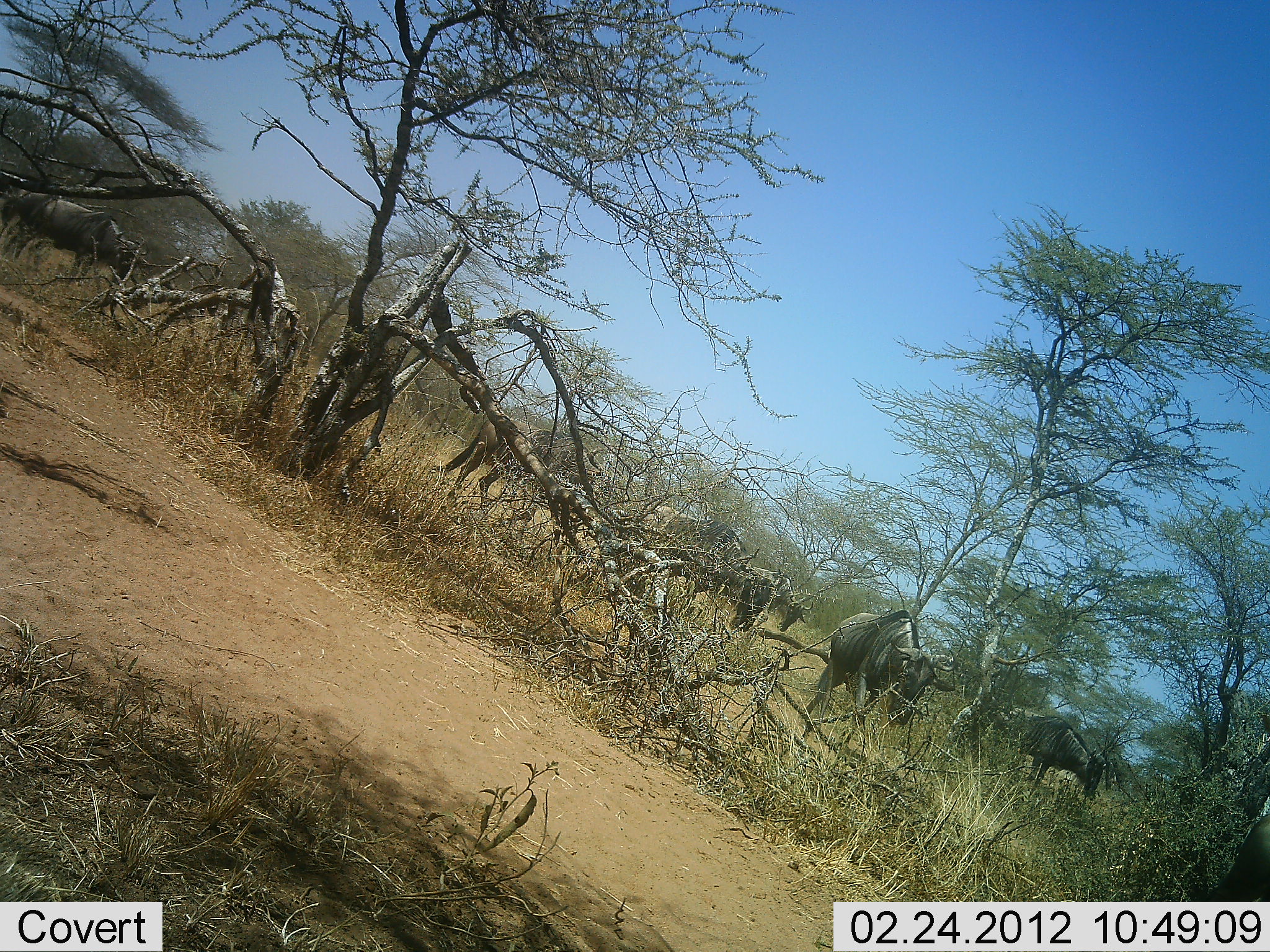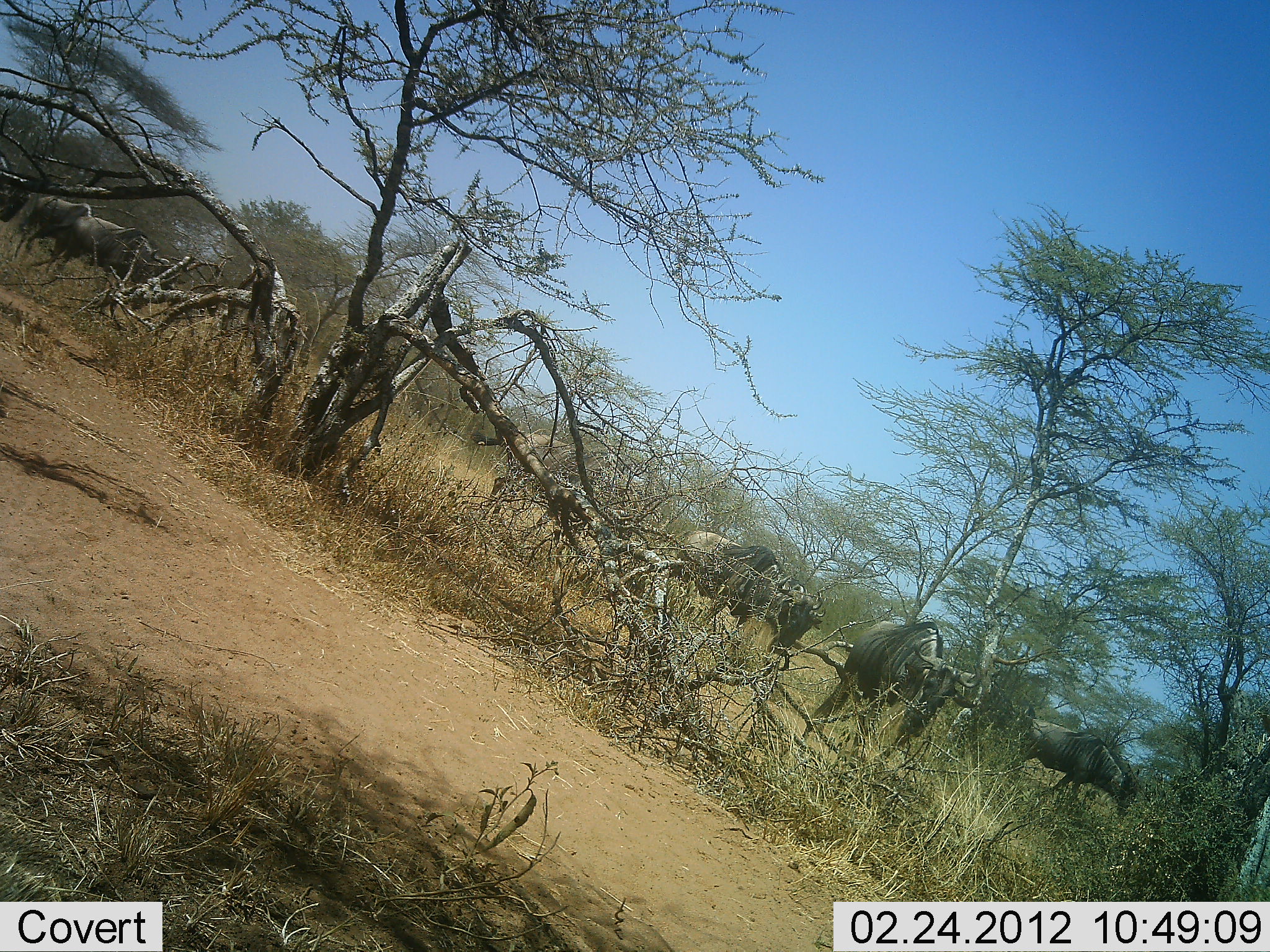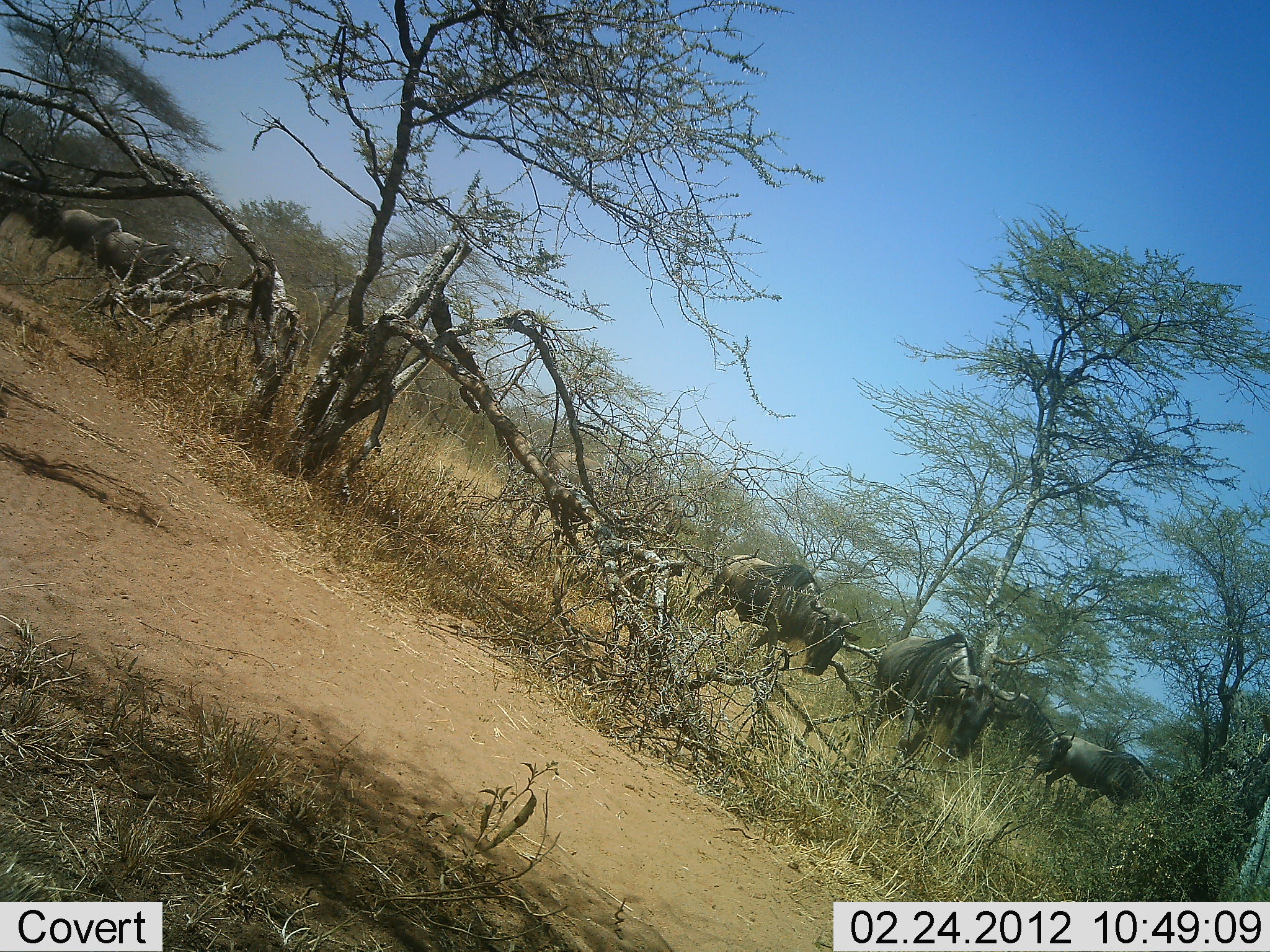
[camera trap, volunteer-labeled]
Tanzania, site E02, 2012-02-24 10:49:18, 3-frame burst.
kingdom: Animalia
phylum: Chordata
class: Mammalia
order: Artiodactyla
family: Bovidae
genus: Connochaetes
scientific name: Connochaetes taurinus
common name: blue wildebeest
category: wildebeest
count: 9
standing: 24%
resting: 6%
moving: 88%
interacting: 0%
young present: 0%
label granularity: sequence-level